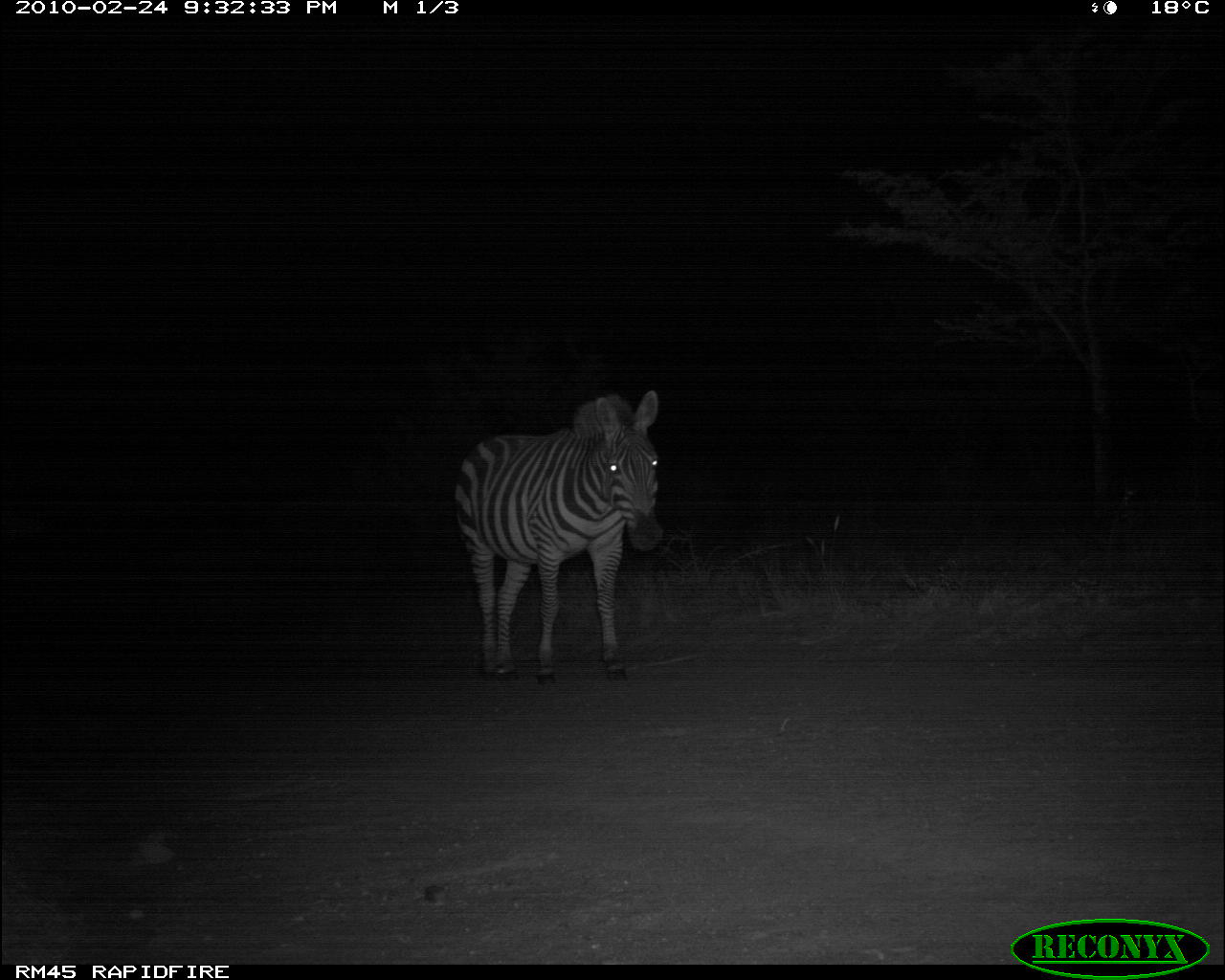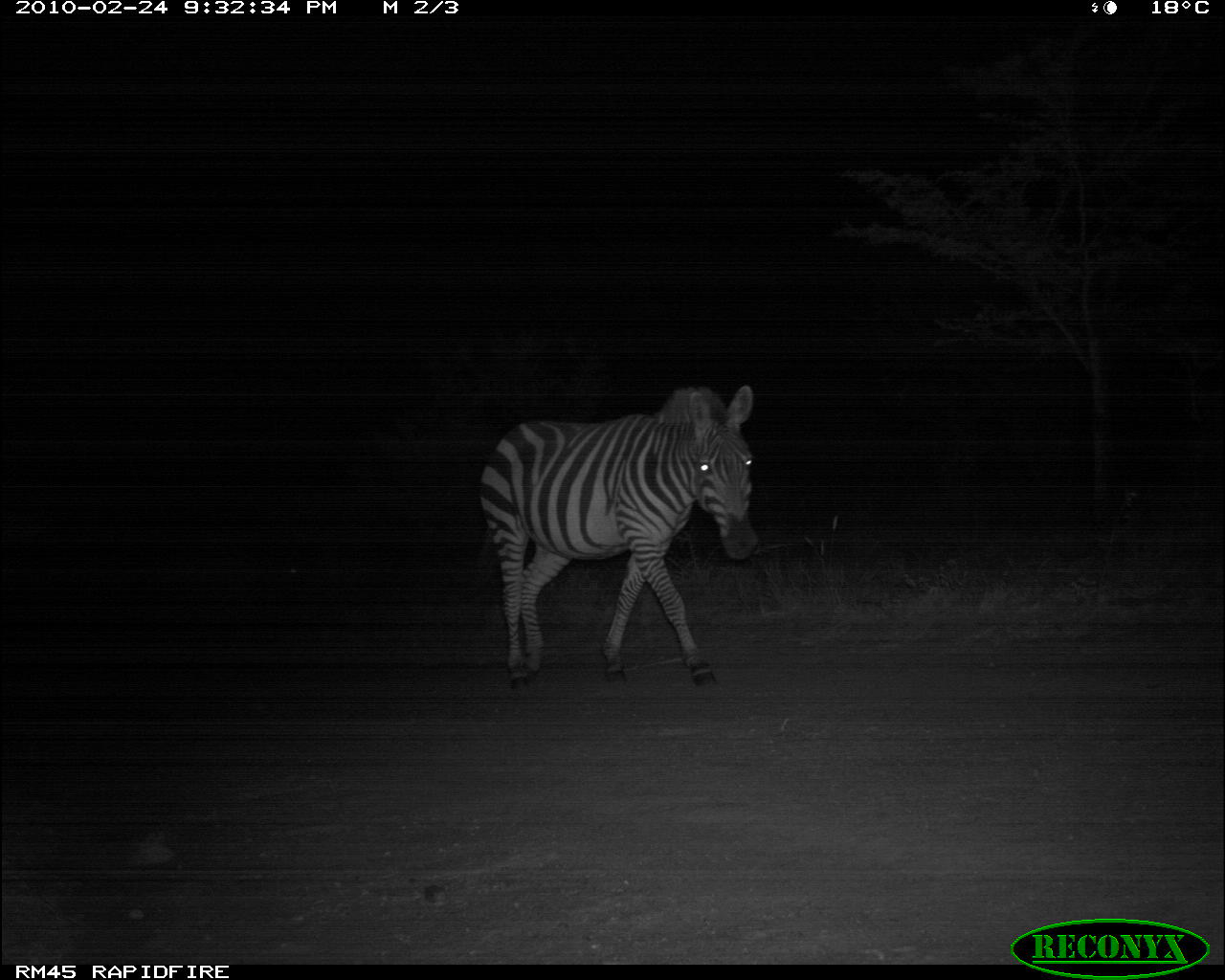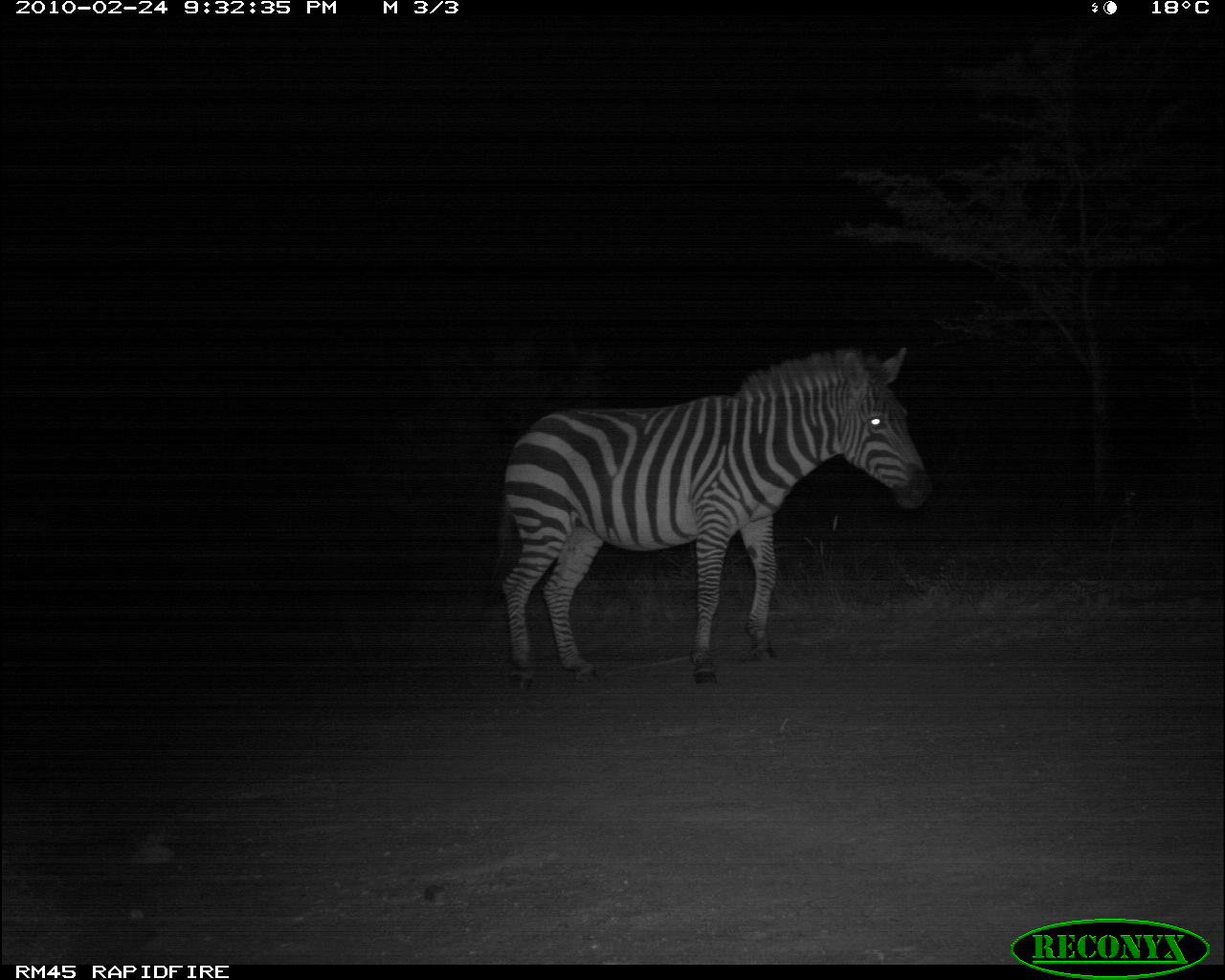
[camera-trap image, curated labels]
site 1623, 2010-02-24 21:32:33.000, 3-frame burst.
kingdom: Animalia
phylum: Chordata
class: Mammalia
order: Perissodactyla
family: Equidae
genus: Equus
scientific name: Equus quagga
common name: plains zebra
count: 1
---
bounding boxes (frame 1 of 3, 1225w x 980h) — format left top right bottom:
equus quagga: 450 388 665 688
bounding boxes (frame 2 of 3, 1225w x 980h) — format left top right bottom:
equus quagga: 478 382 764 693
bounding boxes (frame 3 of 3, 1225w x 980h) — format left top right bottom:
equus quagga: 498 347 930 692